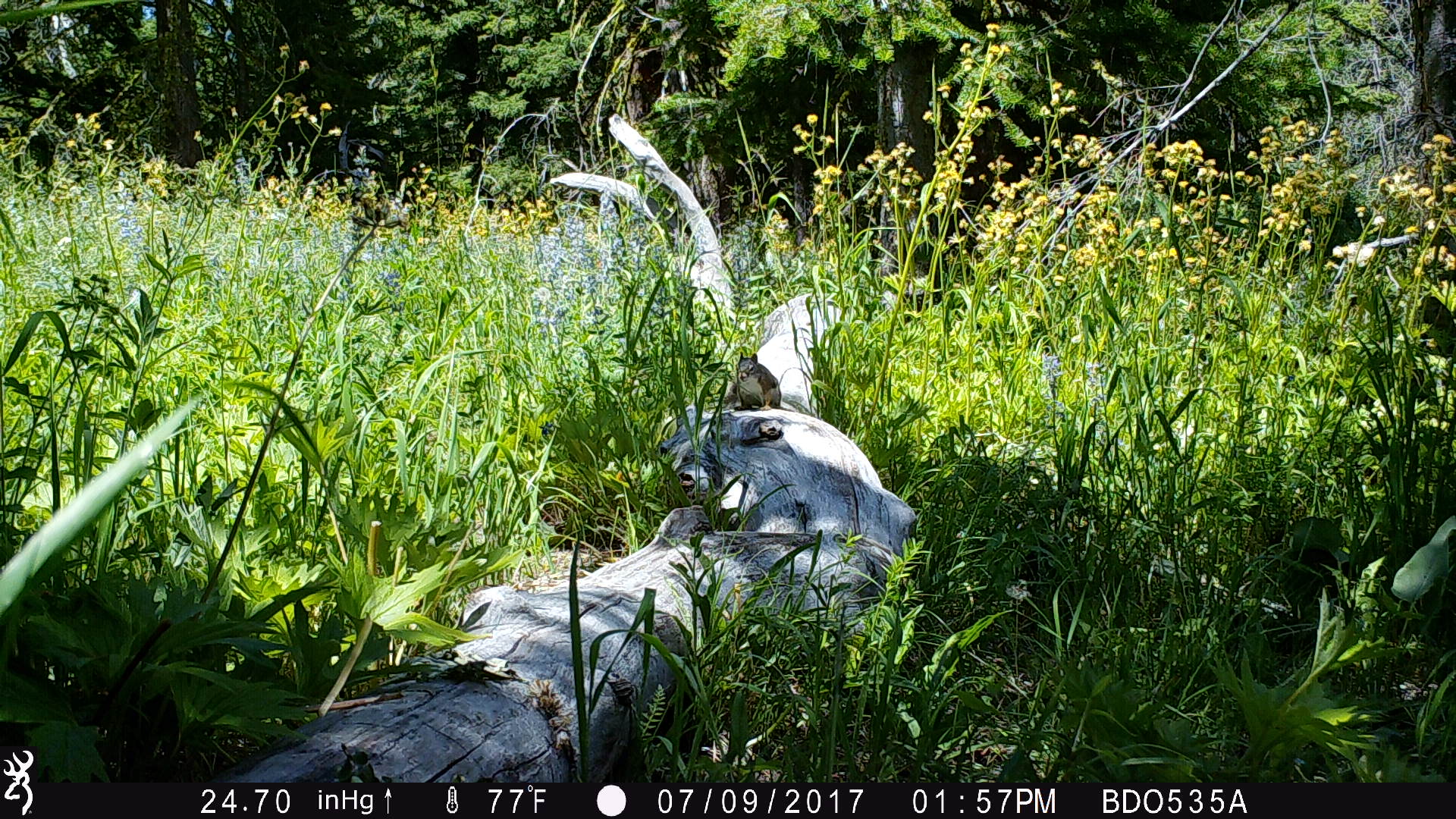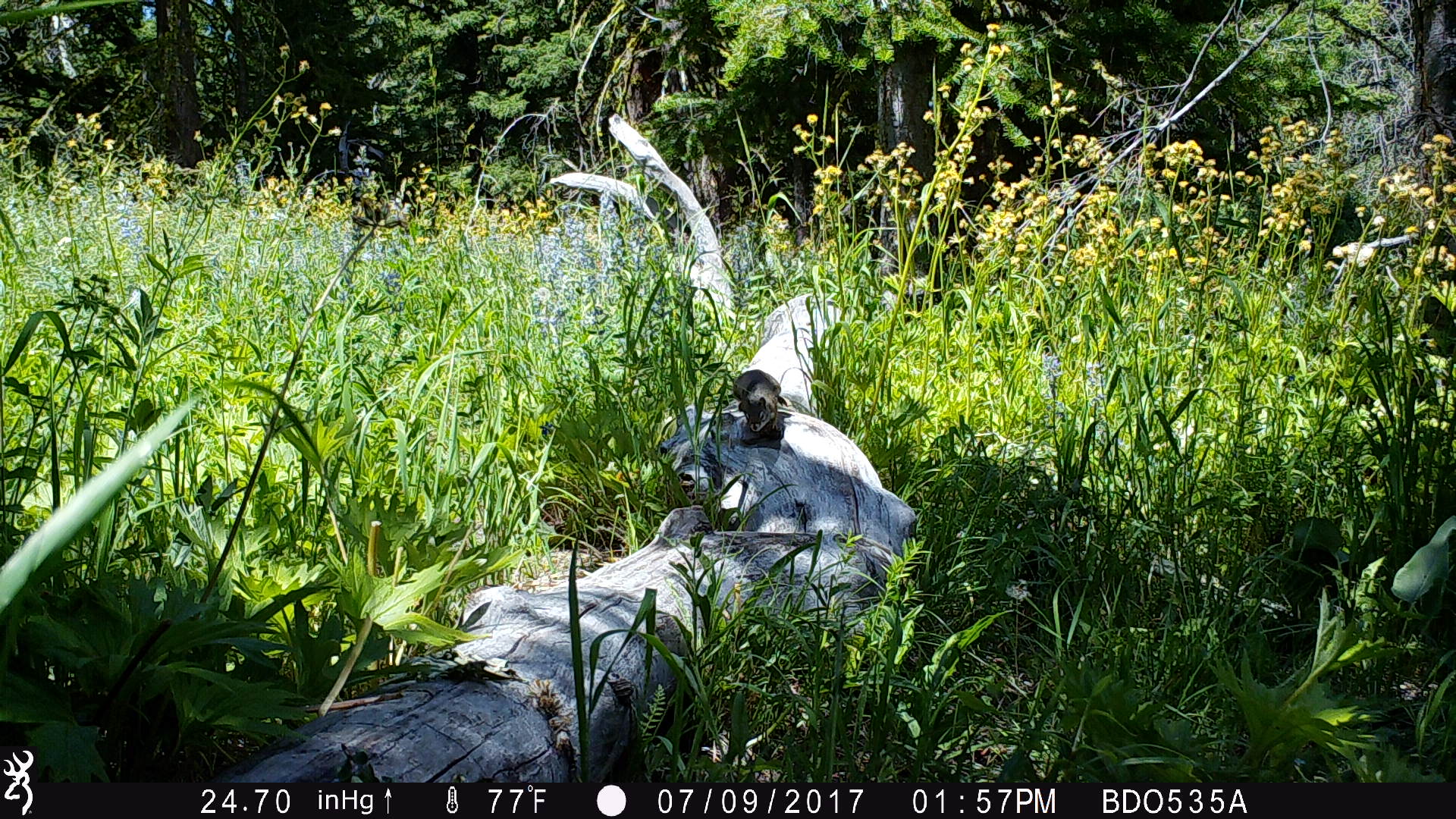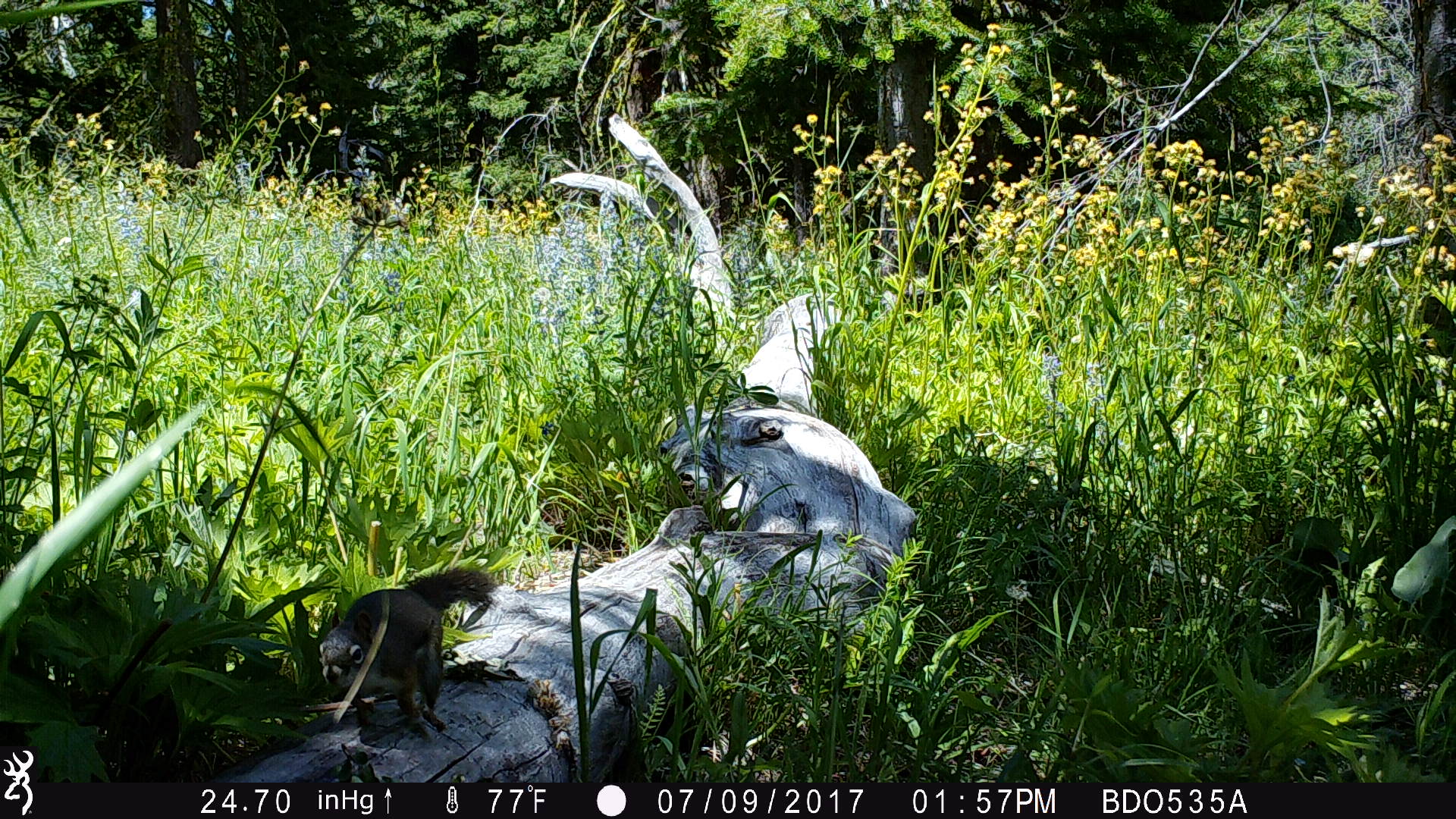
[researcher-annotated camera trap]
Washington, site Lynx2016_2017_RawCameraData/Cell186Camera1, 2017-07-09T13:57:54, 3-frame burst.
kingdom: Animalia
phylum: Chordata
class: Mammalia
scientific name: Mammalia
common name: small mammal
Small mammal (Mammalia). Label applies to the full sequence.